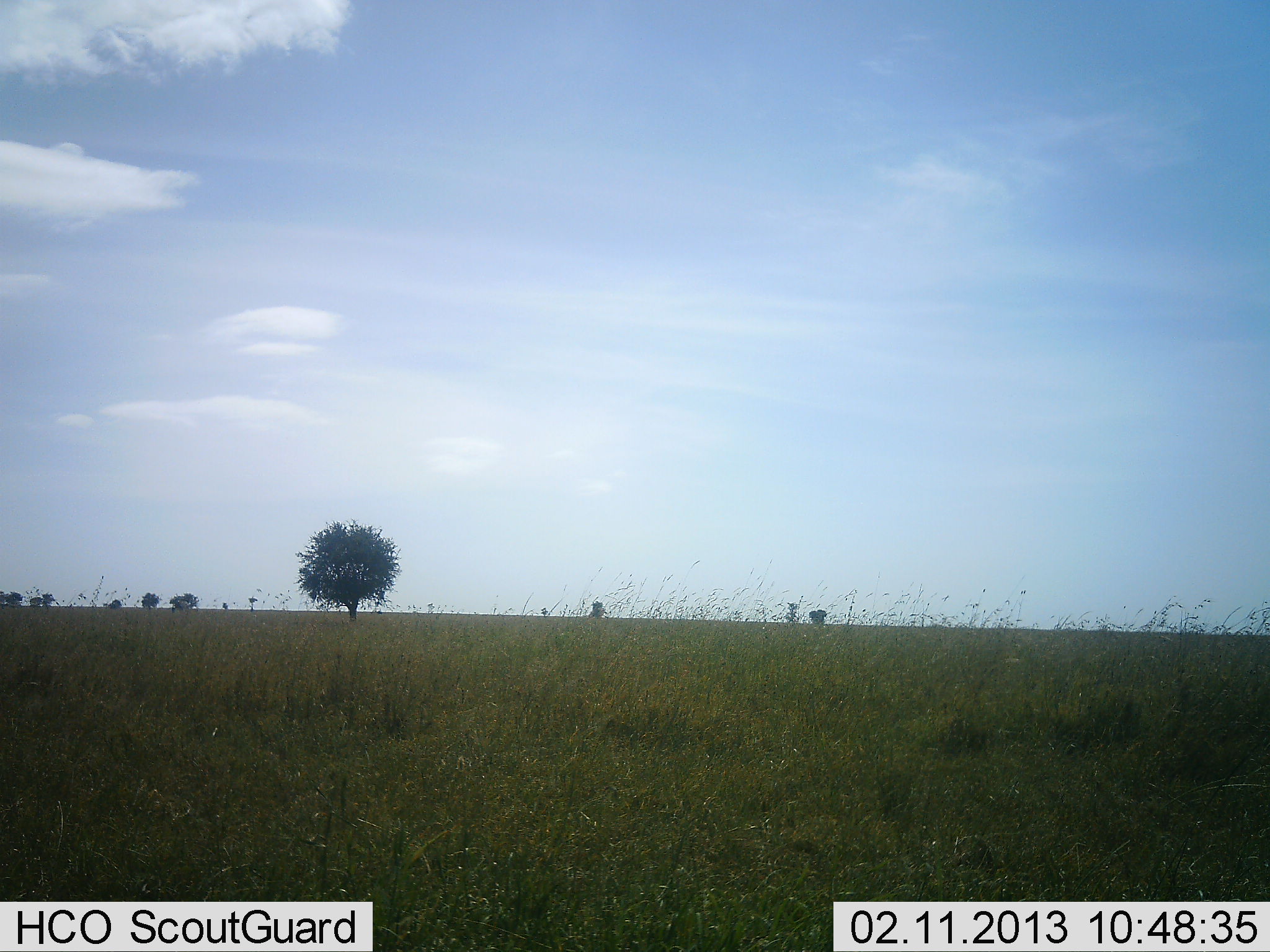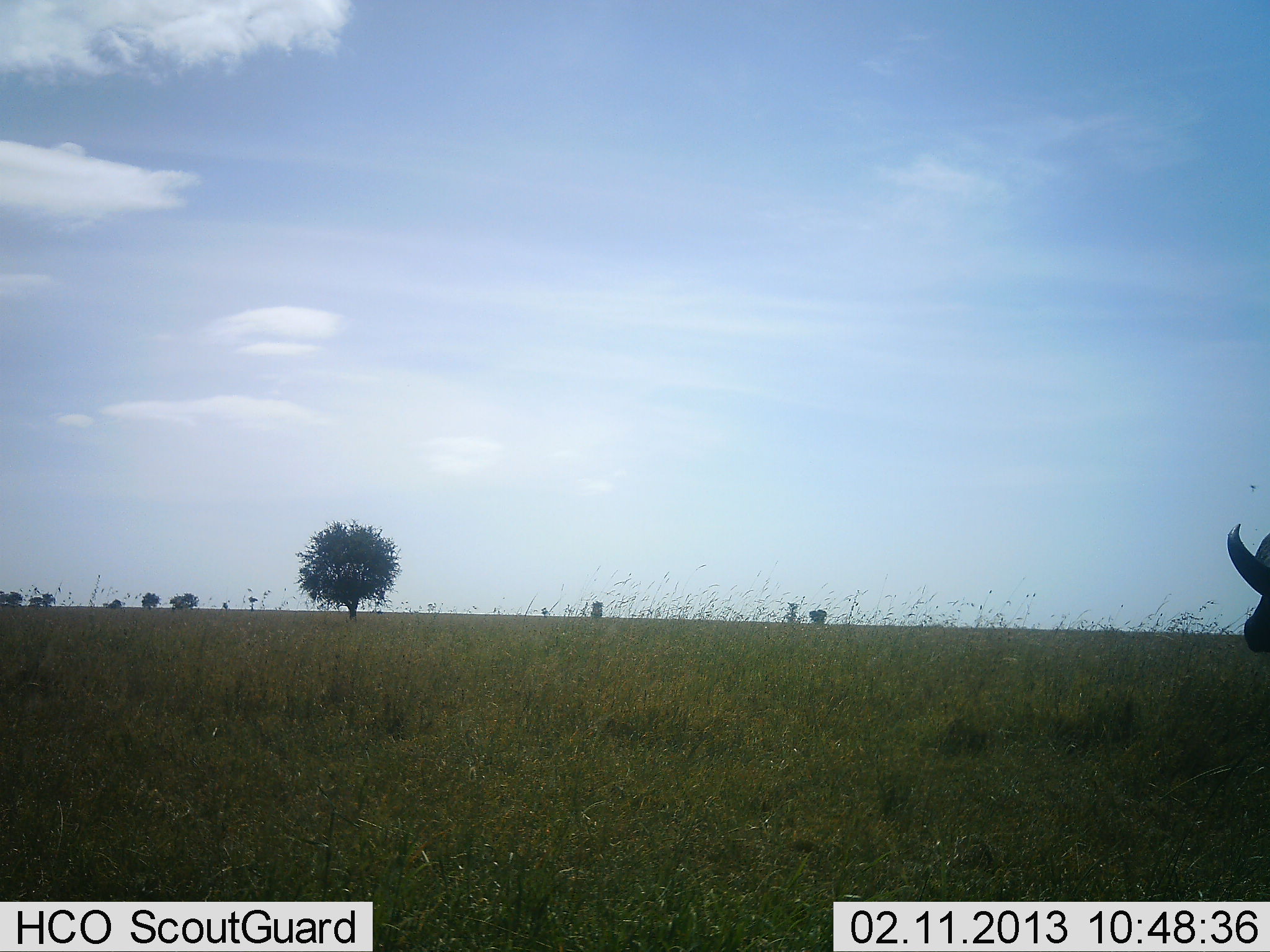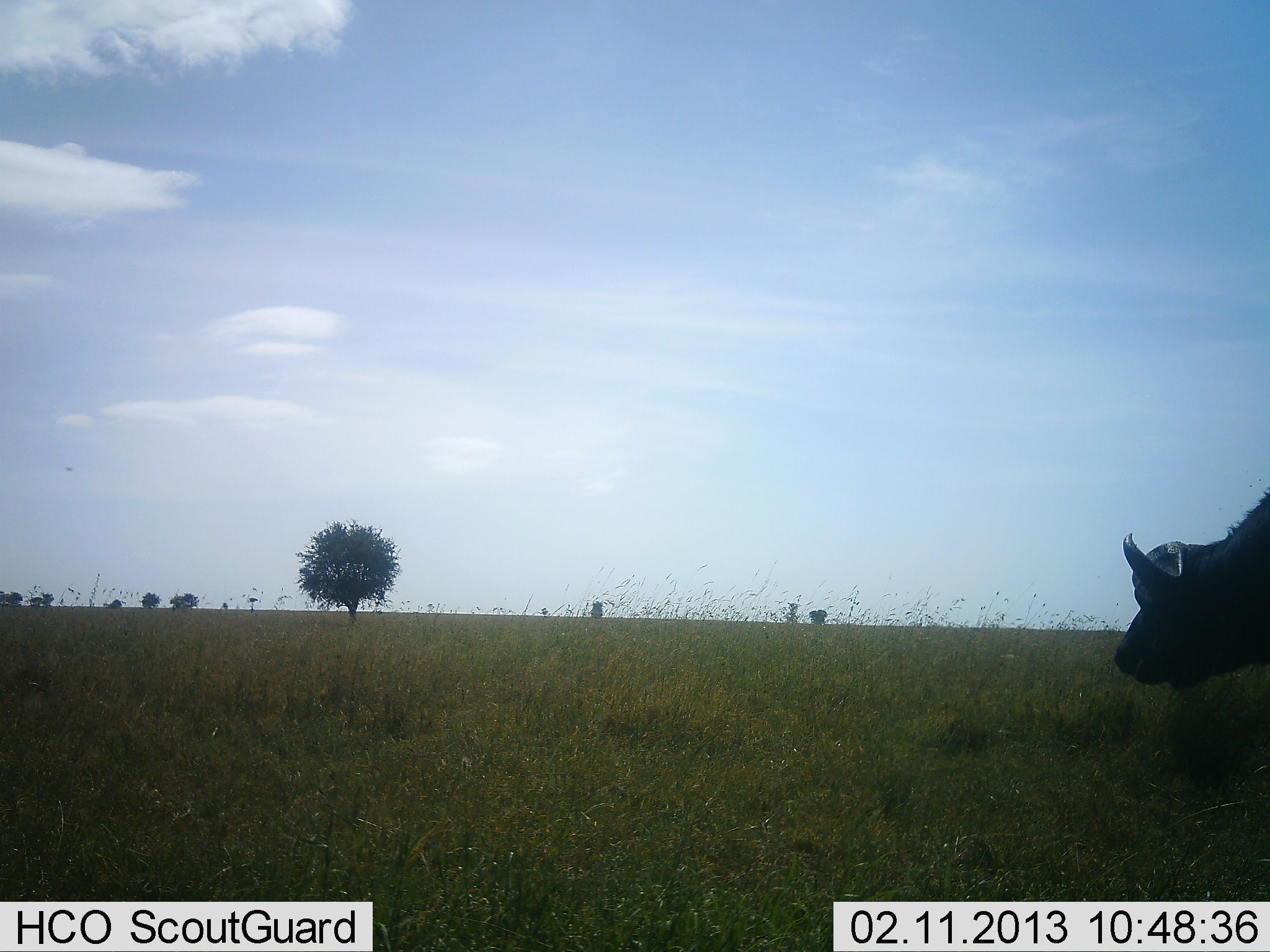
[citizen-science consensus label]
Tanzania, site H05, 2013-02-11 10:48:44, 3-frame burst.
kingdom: Animalia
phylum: Chordata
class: Mammalia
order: Artiodactyla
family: Bovidae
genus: Syncerus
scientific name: Syncerus caffer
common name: cape buffalo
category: buffalo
Buffalo (cape buffalo) (Syncerus caffer), count 1. Behavior (volunteer vote fractions): standing 12%, resting 0%, moving 91%, interacting 0%. Young present (vote fraction): 0%. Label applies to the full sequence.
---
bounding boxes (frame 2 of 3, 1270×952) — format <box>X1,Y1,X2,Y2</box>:
animal: <box>1227,522,1270,654</box>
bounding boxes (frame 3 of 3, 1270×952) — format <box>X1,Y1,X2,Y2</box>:
animal: <box>1115,486,1270,689</box>